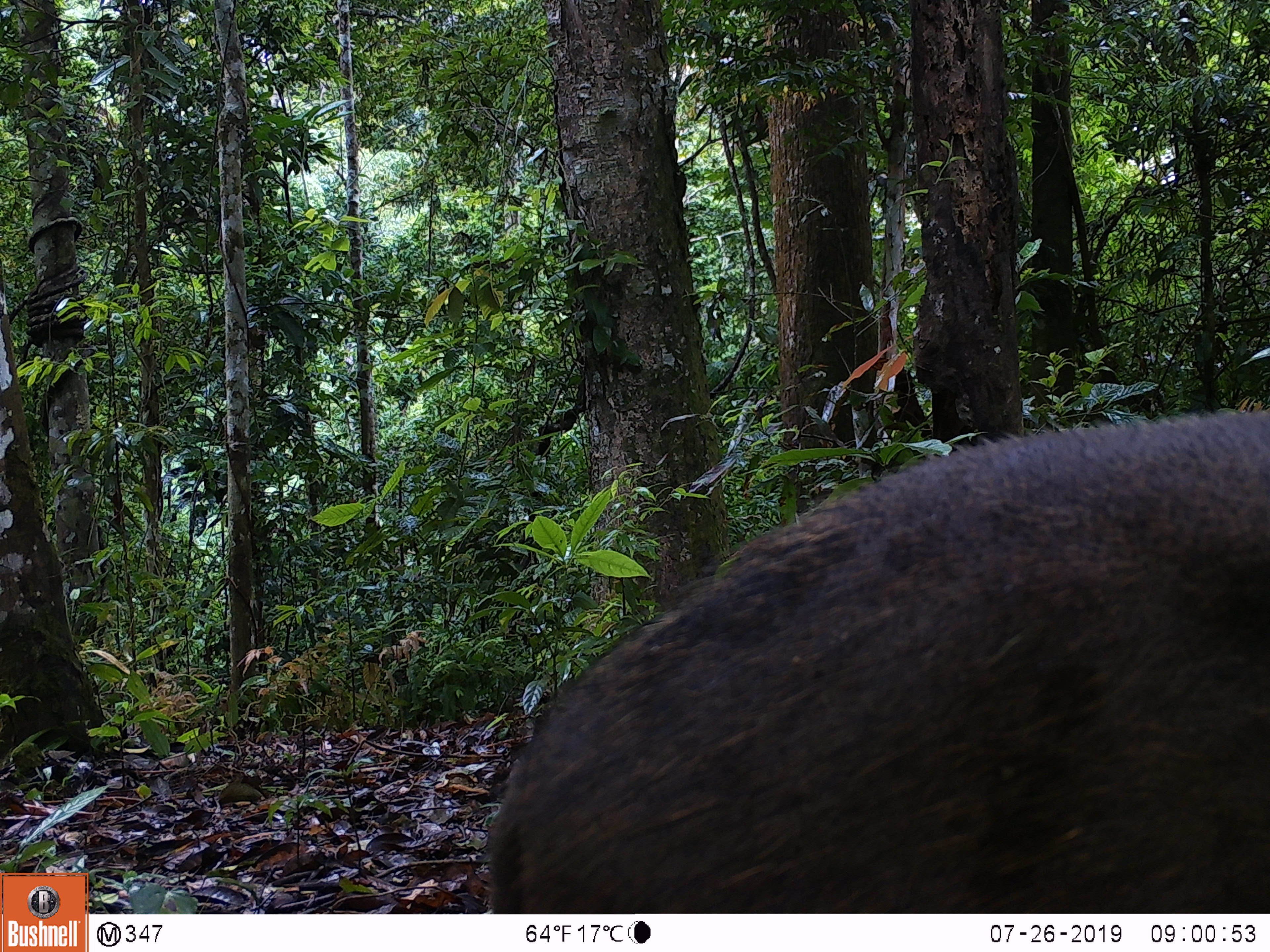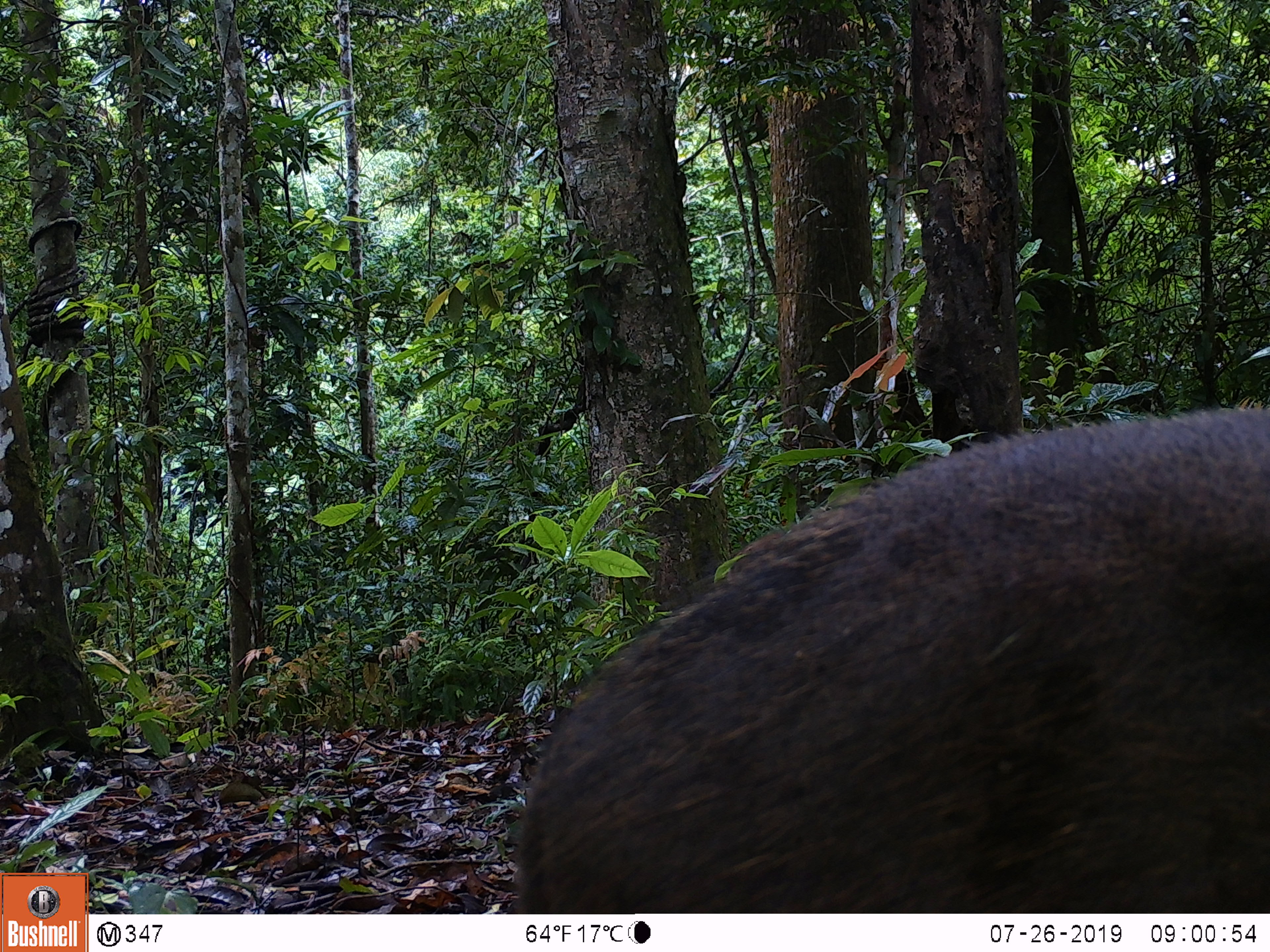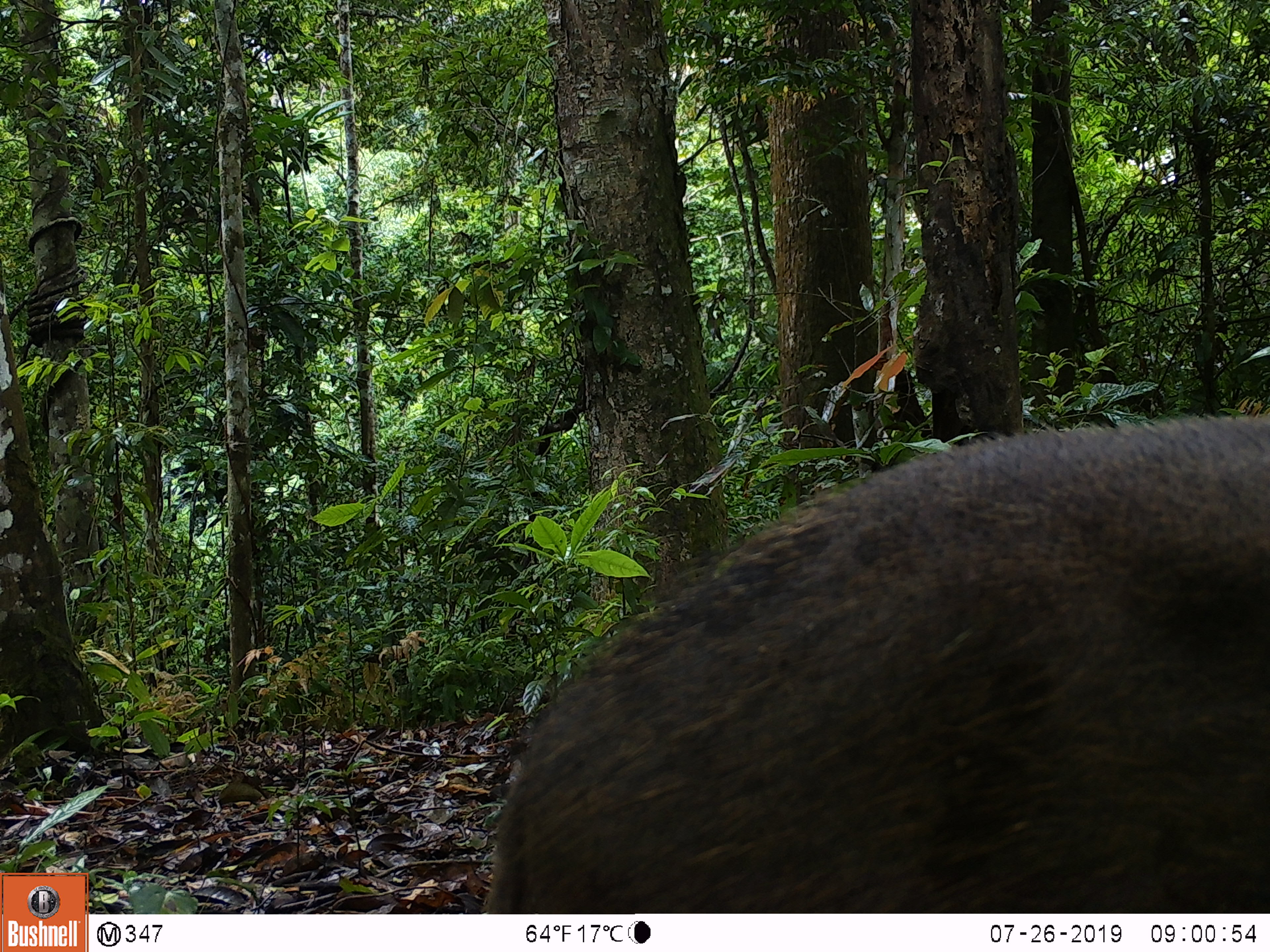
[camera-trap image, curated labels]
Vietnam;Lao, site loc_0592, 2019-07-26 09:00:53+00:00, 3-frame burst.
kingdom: Animalia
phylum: Chordata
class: Mammalia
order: Artiodactyla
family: Suidae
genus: Sus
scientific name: Sus scrofa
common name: eurasian wild pig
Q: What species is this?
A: Eurasian wild pig (Sus scrofa).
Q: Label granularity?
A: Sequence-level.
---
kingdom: Animalia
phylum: Chordata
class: Aves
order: Galliformes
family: Phasianidae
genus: Polyplectron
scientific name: Polyplectron bicalcaratum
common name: gray peacock-pheasant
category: grey peacock pheasant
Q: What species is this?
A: Grey peacock pheasant (gray peacock-pheasant) (Polyplectron bicalcaratum).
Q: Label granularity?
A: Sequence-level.